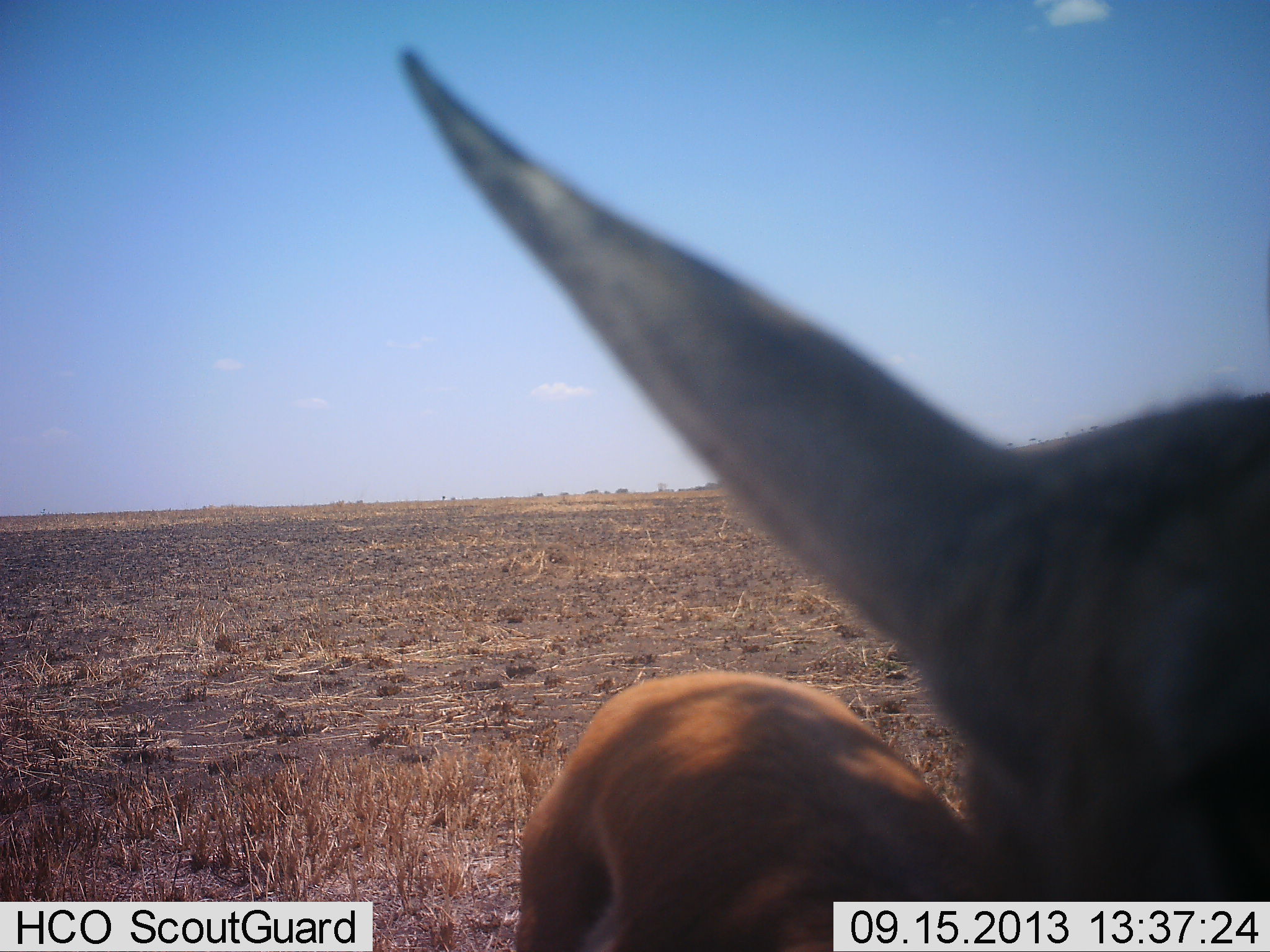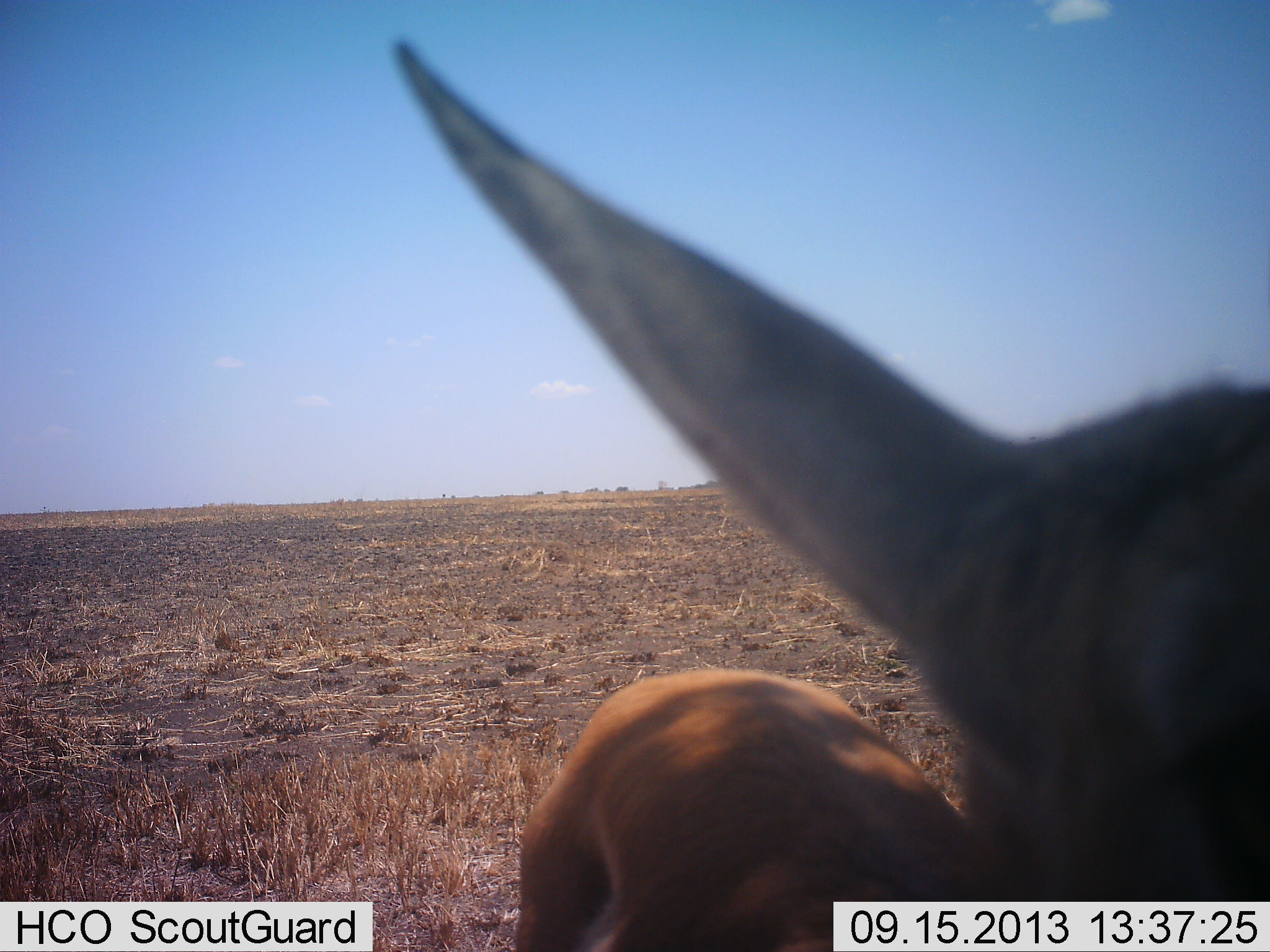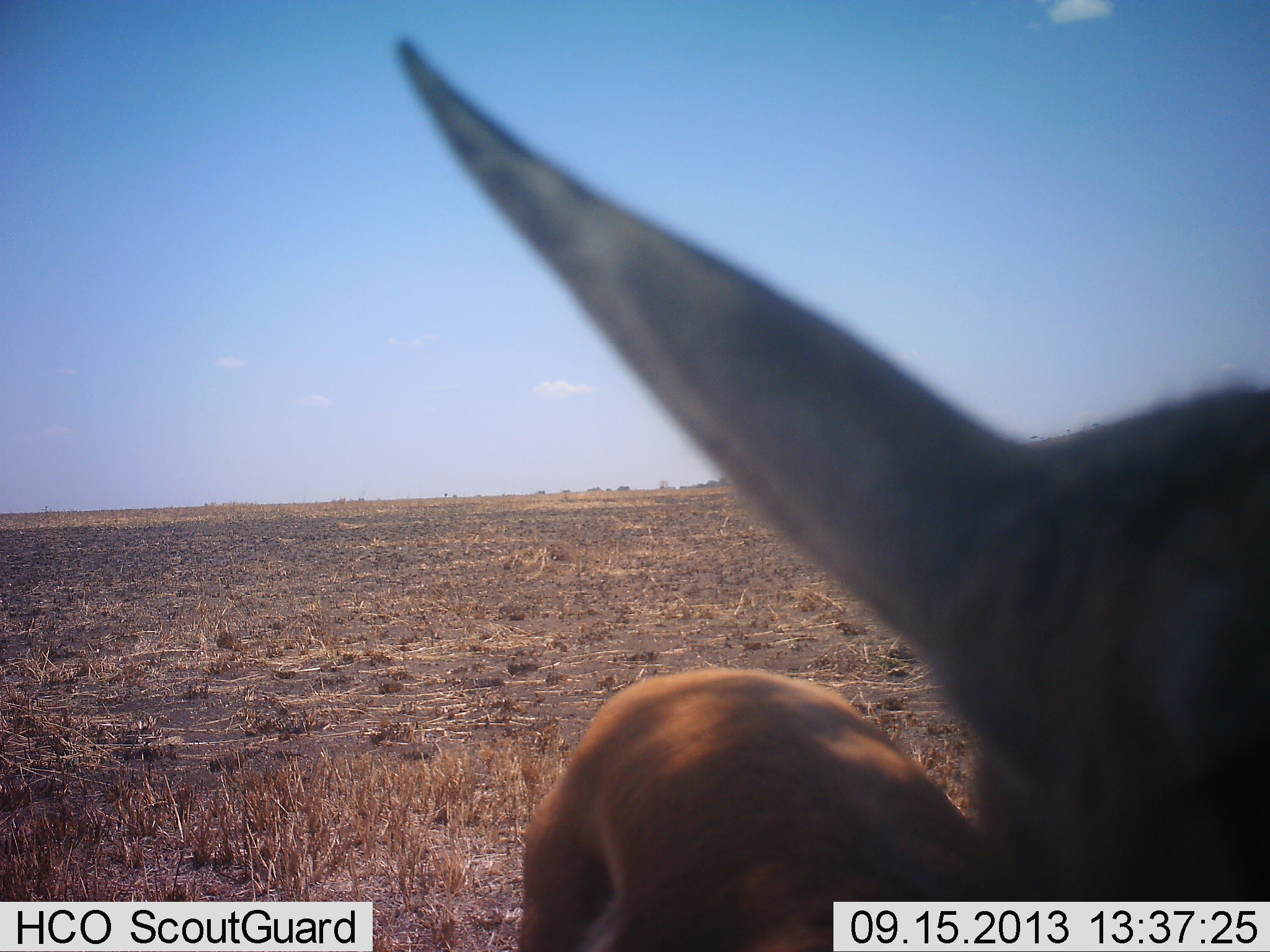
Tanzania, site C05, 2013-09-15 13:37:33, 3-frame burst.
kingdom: Animalia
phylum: Chordata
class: Mammalia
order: Artiodactyla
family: Bovidae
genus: Eudorcas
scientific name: Eudorcas thomsonii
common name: thomson's gazelle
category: gazellethomsons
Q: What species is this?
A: Gazellethomsons (thomson's gazelle) (Eudorcas thomsonii).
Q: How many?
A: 1.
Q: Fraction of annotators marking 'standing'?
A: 100%.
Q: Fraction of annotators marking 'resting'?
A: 0%.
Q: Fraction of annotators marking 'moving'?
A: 0%.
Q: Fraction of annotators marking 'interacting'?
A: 0%.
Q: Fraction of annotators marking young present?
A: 0%.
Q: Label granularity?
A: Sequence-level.